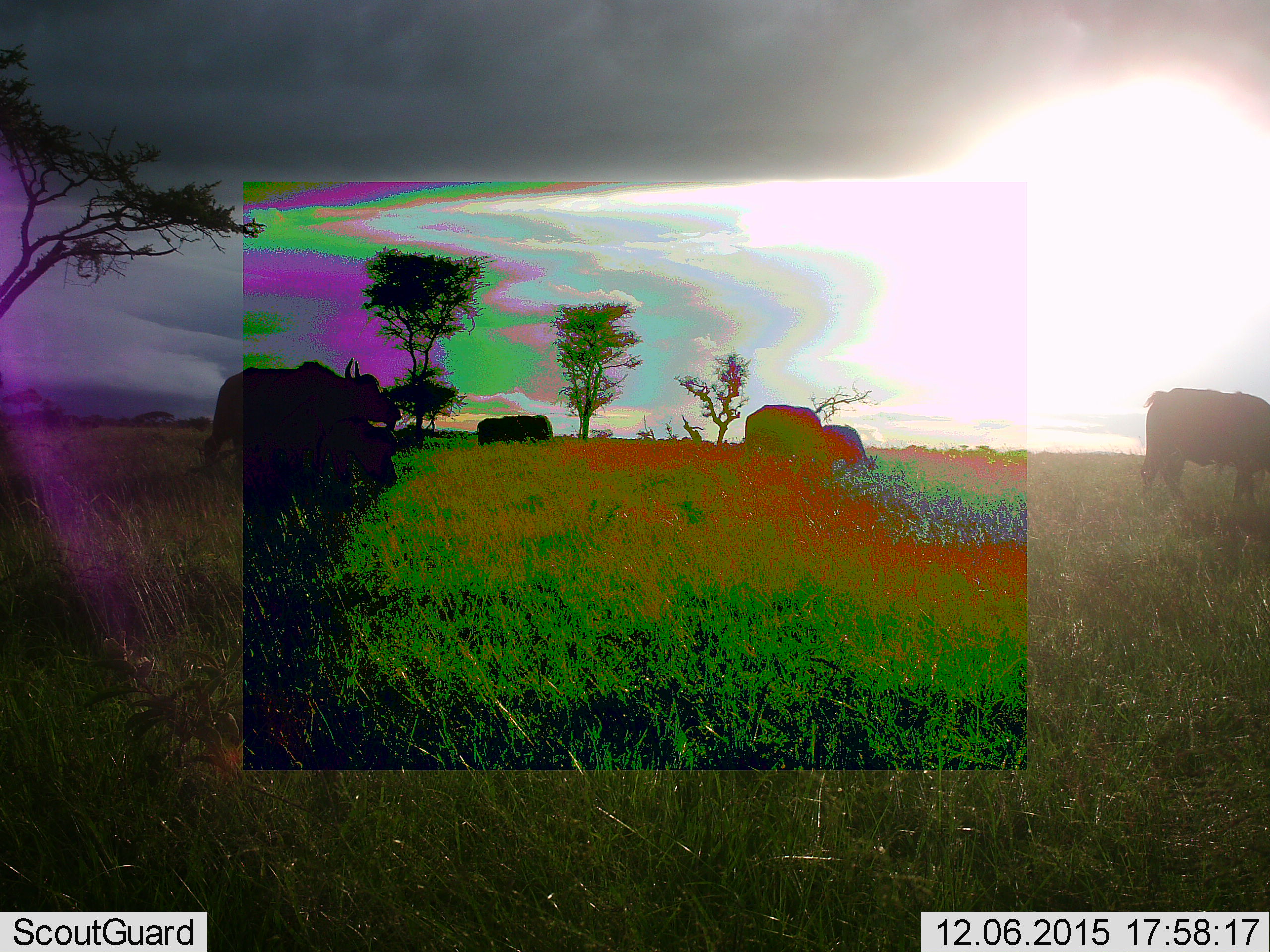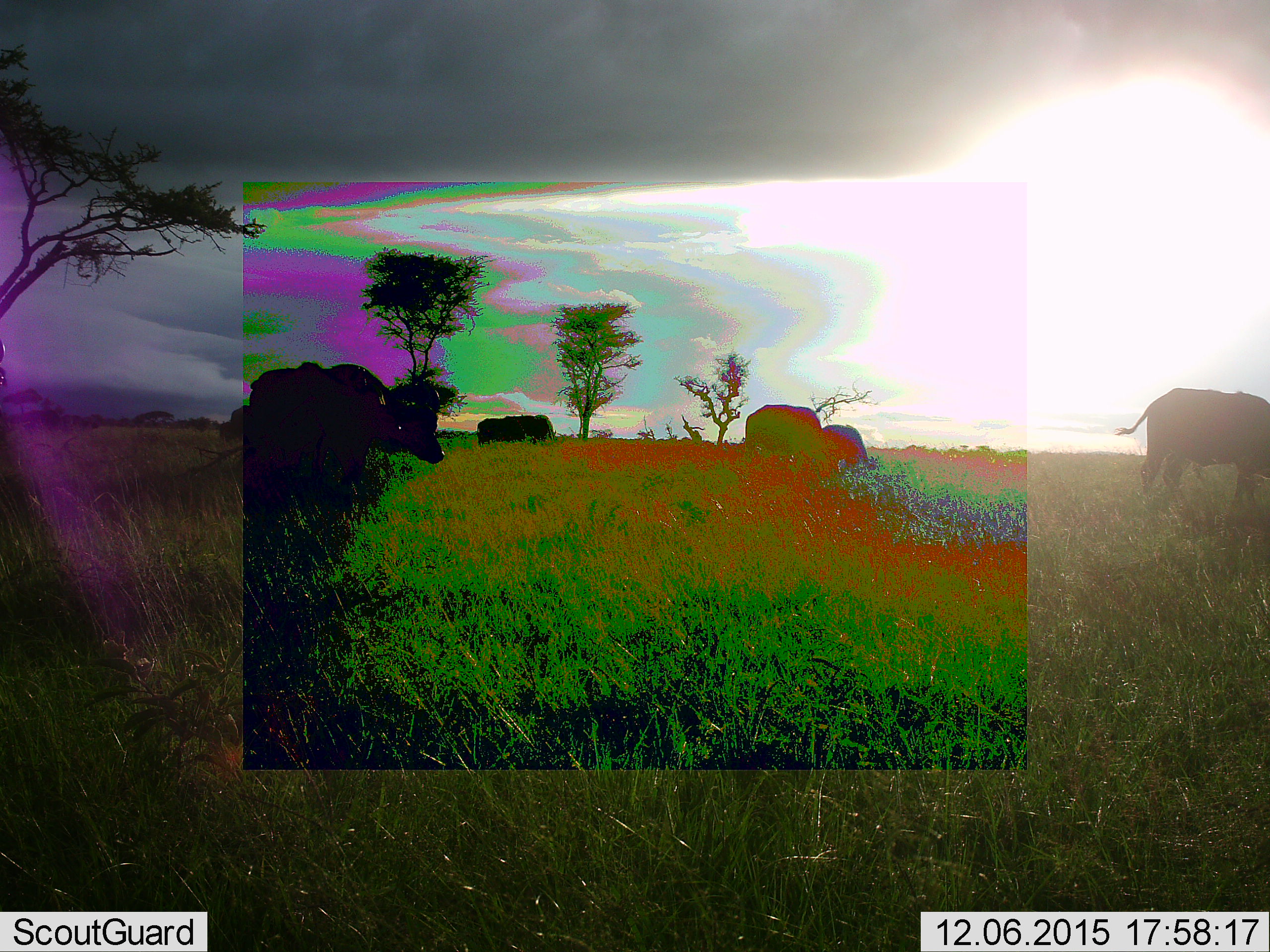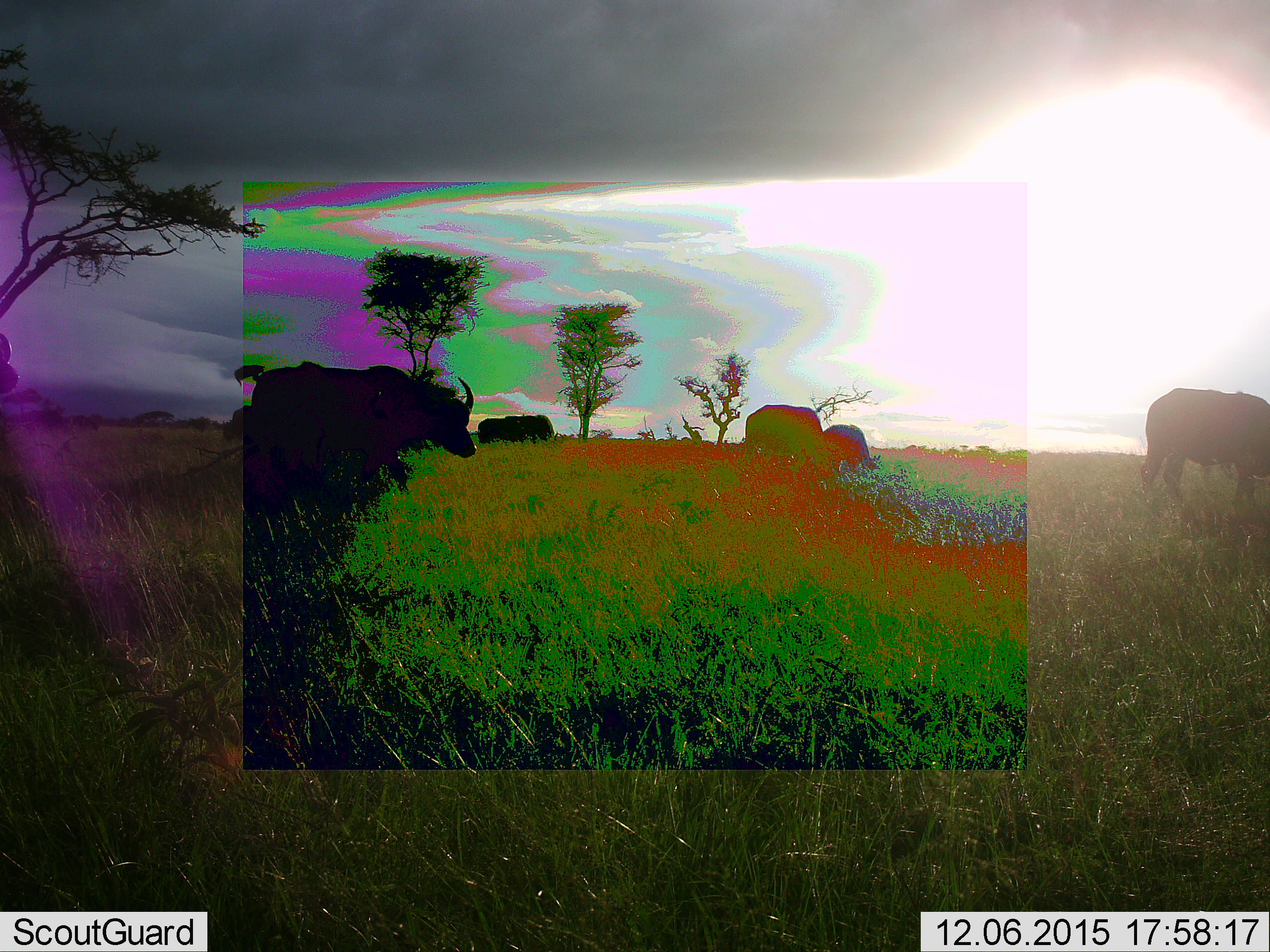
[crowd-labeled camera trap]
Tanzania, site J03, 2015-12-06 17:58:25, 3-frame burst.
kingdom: Animalia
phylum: Chordata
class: Mammalia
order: Artiodactyla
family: Bovidae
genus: Syncerus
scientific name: Syncerus caffer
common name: cape buffalo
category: buffalo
Buffalo (cape buffalo) (Syncerus caffer), count 6. Behavior (volunteer vote fractions): standing 67%, resting 0%, moving 44%, interacting 0%. Young present (vote fraction): 0%. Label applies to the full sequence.